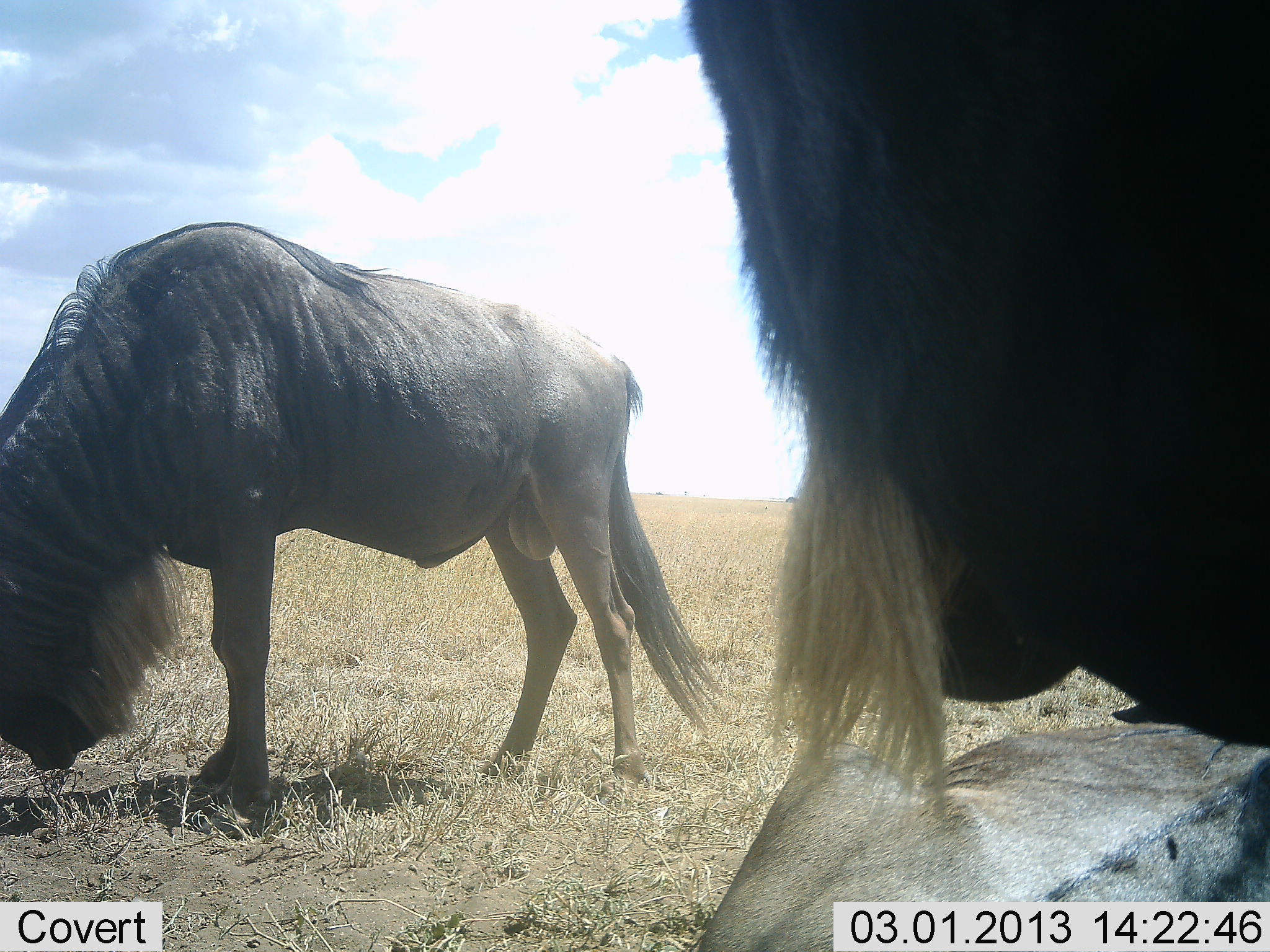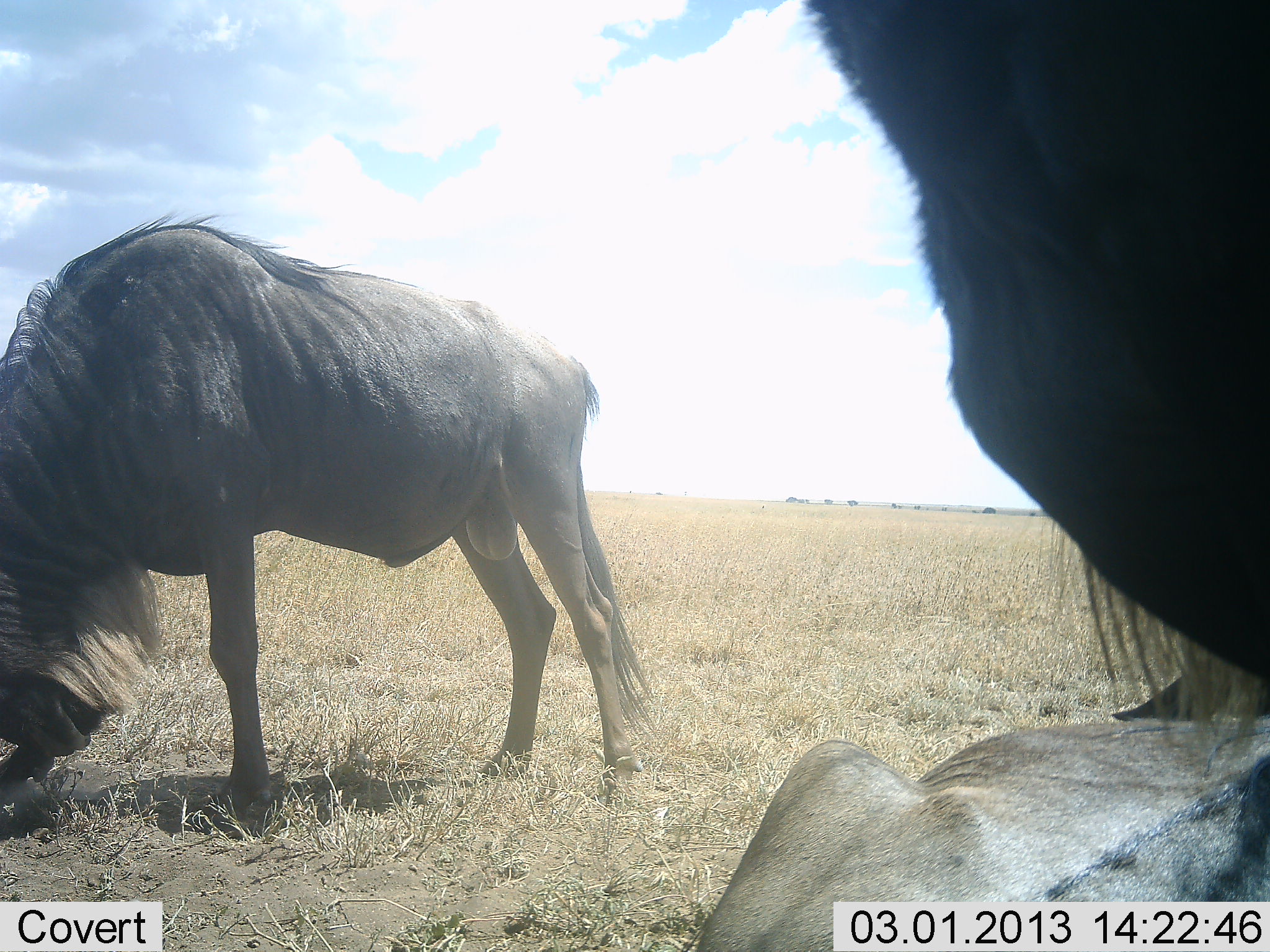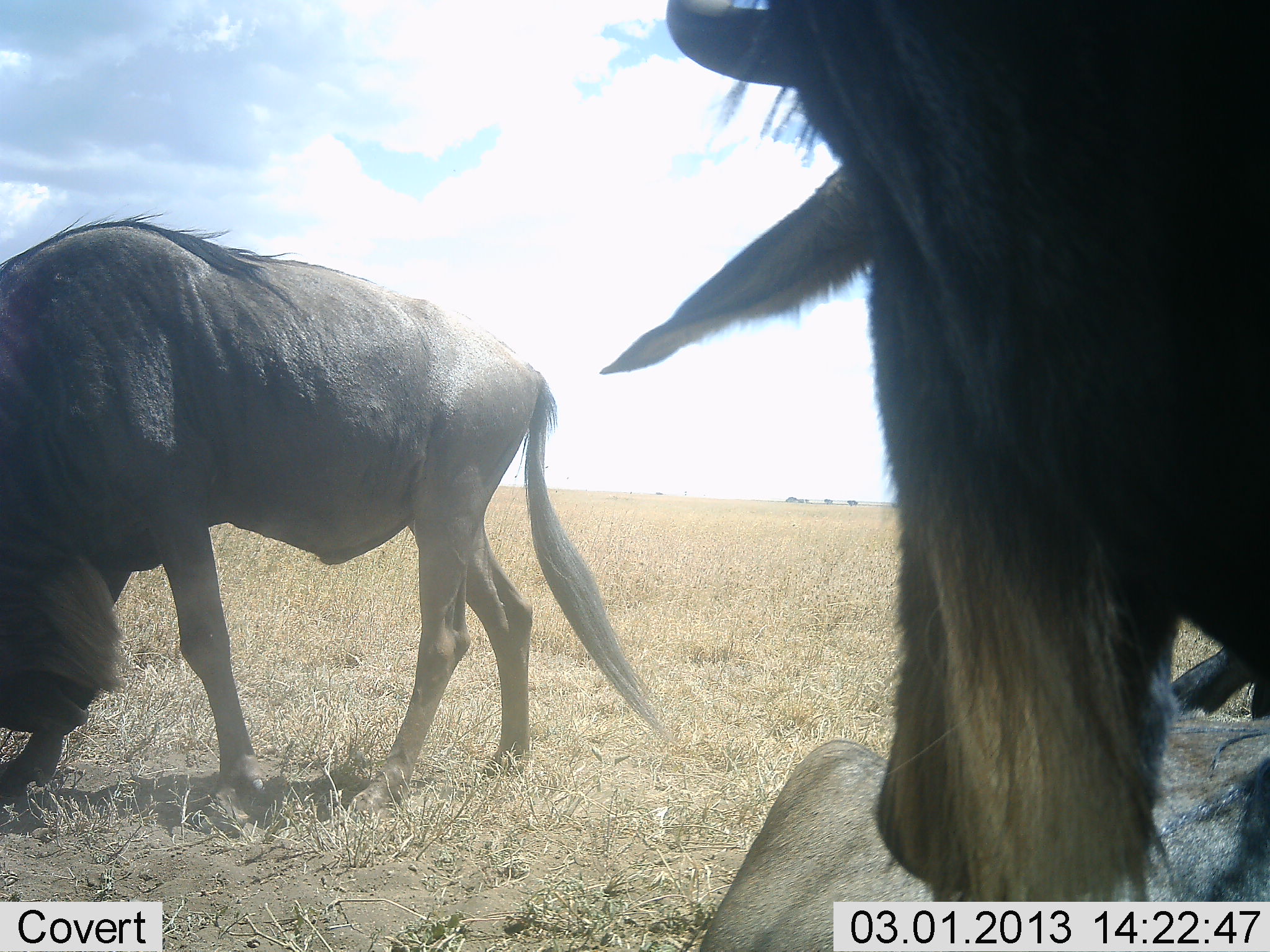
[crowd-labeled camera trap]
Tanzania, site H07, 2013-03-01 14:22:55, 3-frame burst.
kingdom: Animalia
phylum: Chordata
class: Mammalia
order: Artiodactyla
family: Bovidae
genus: Connochaetes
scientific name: Connochaetes taurinus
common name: blue wildebeest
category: wildebeest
Wildebeest (blue wildebeest) (Connochaetes taurinus), count 3. Behavior (volunteer vote fractions): standing 67%, resting 83%, moving 8%, interacting 4%. Young present (vote fraction): 0%. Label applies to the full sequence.